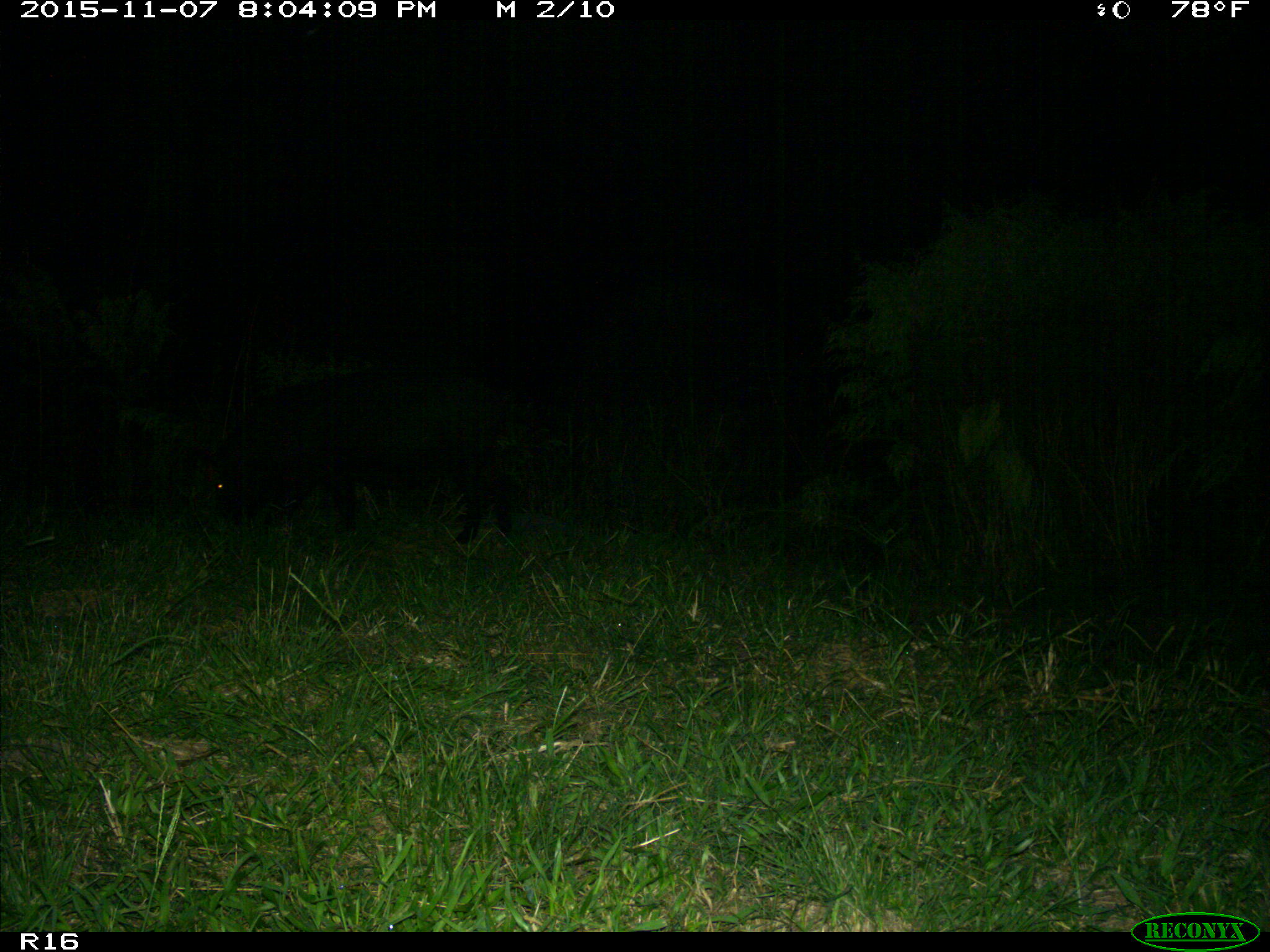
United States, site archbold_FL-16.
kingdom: Animalia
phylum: Chordata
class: Mammalia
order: Artiodactyla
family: Suidae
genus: Sus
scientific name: Sus scrofa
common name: wild boar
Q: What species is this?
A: Sus scrofa (wild boar).